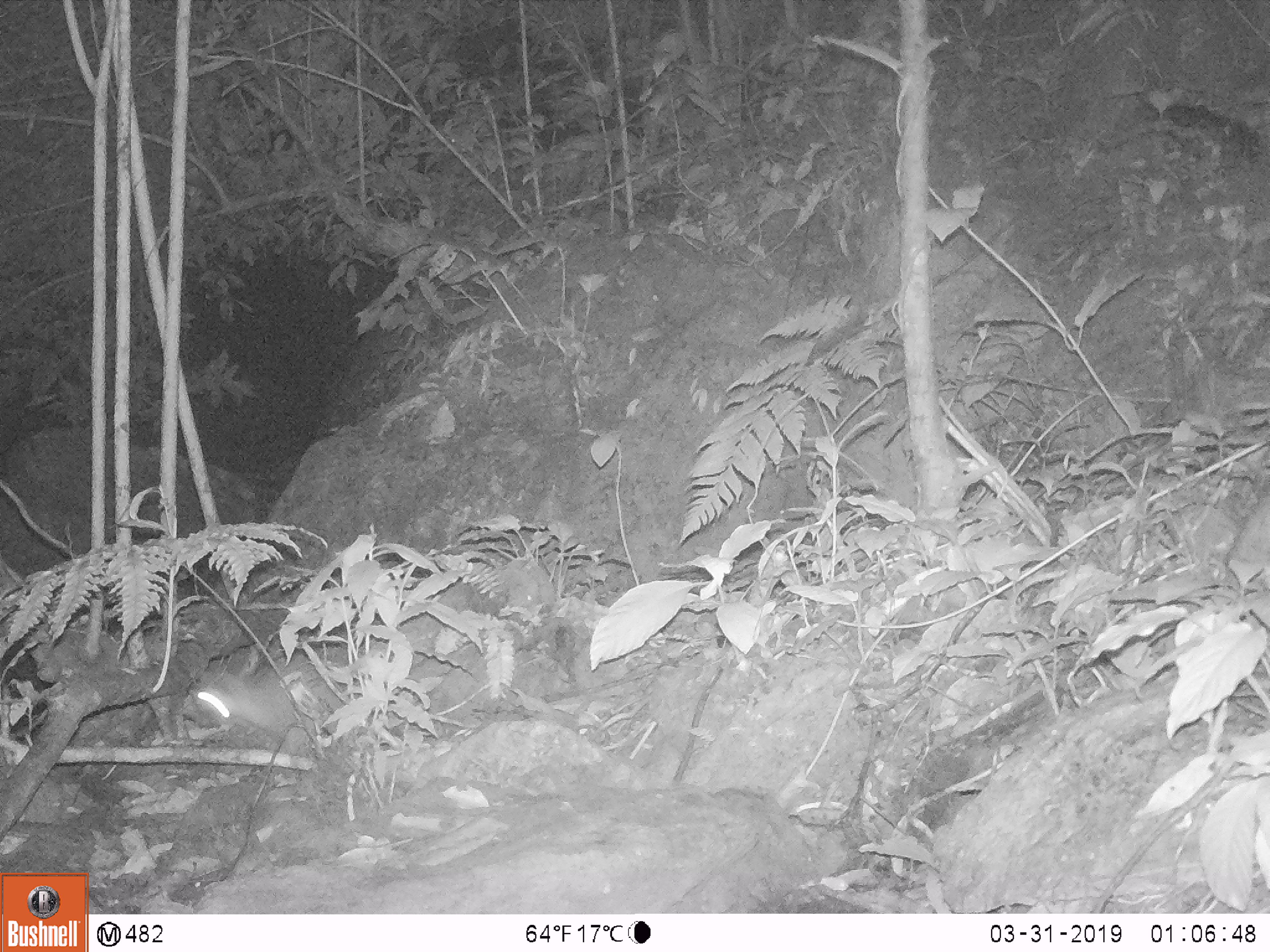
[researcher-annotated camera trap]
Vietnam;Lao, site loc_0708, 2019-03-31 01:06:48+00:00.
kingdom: Animalia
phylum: Chordata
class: Mammalia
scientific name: Mammalia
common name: mammal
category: unidentified small mammal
Unidentified small mammal (mammal) (Mammalia). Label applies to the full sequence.